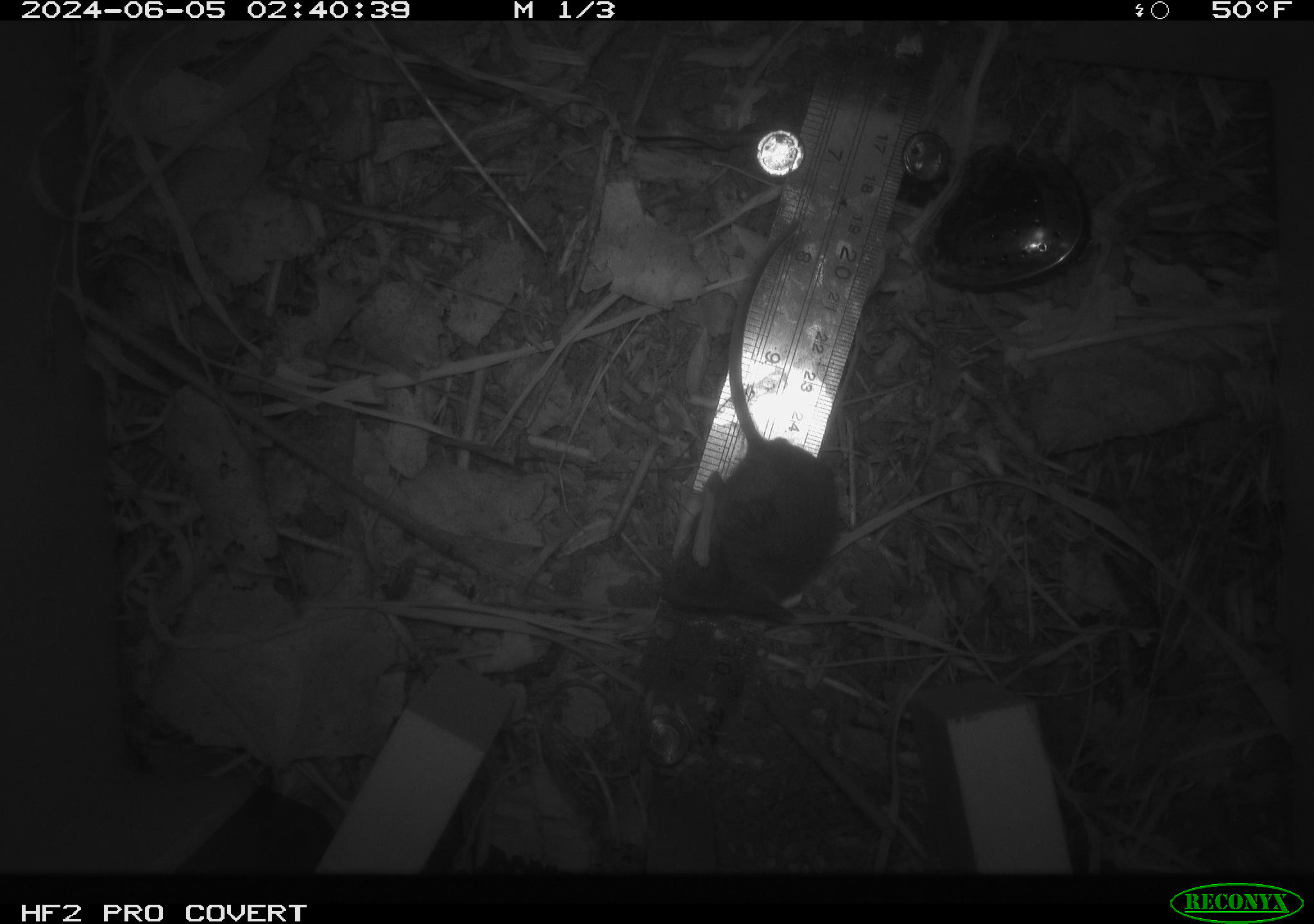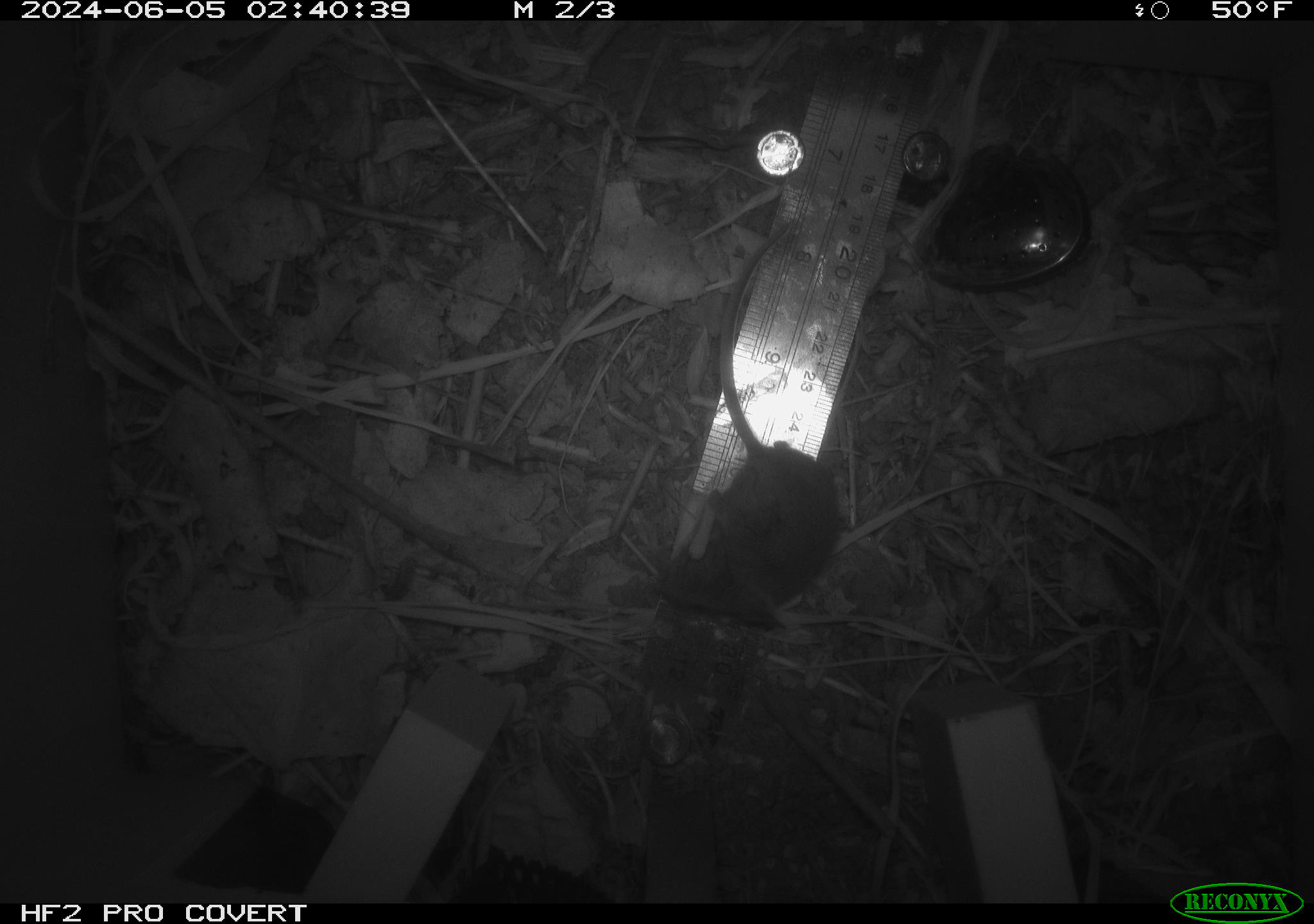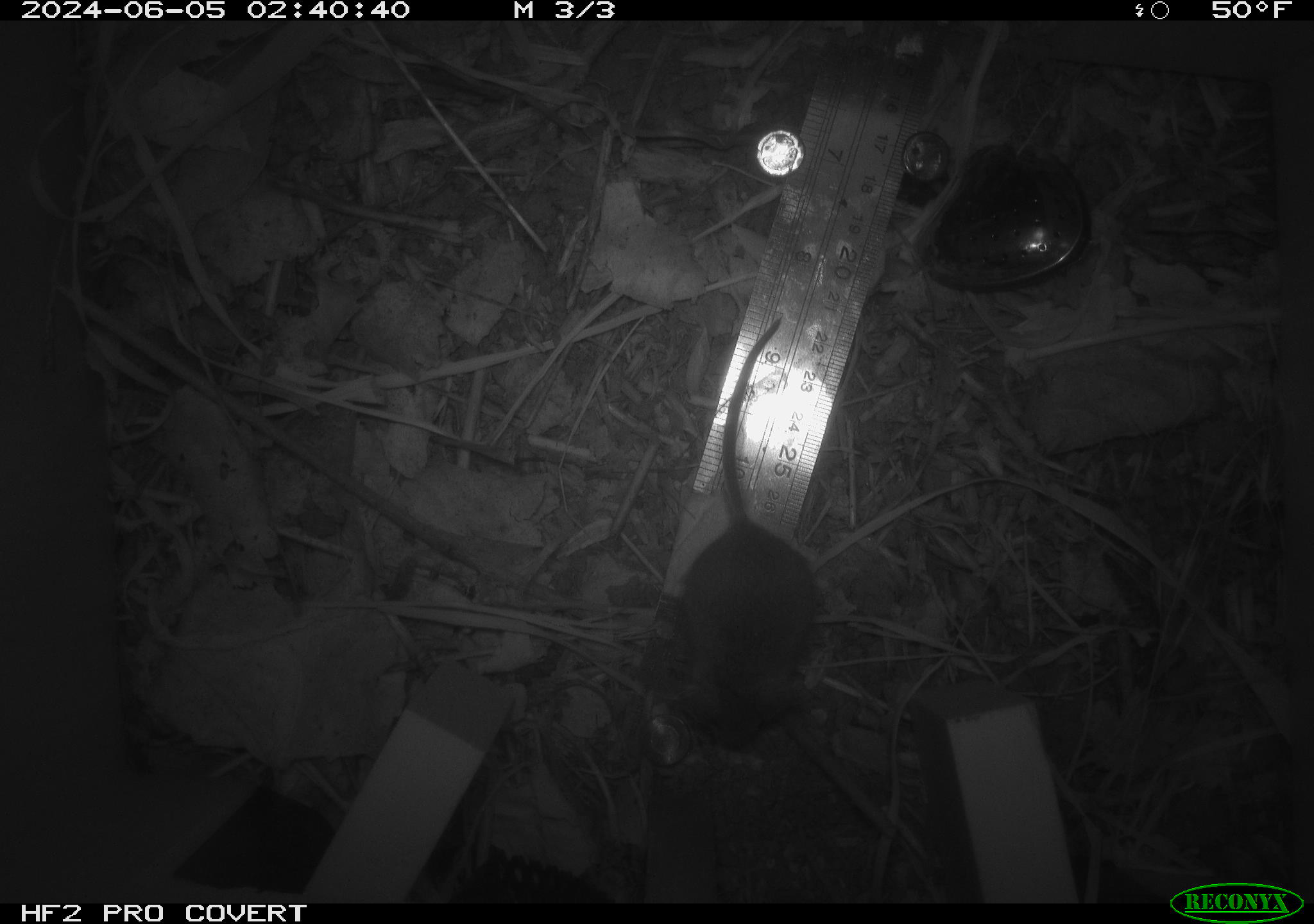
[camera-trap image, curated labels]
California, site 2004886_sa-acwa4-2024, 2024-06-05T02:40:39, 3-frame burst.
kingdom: Animalia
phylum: Chordata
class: Mammalia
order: Rodentia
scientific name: Rodentia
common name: mouse species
Mouse species (Rodentia).